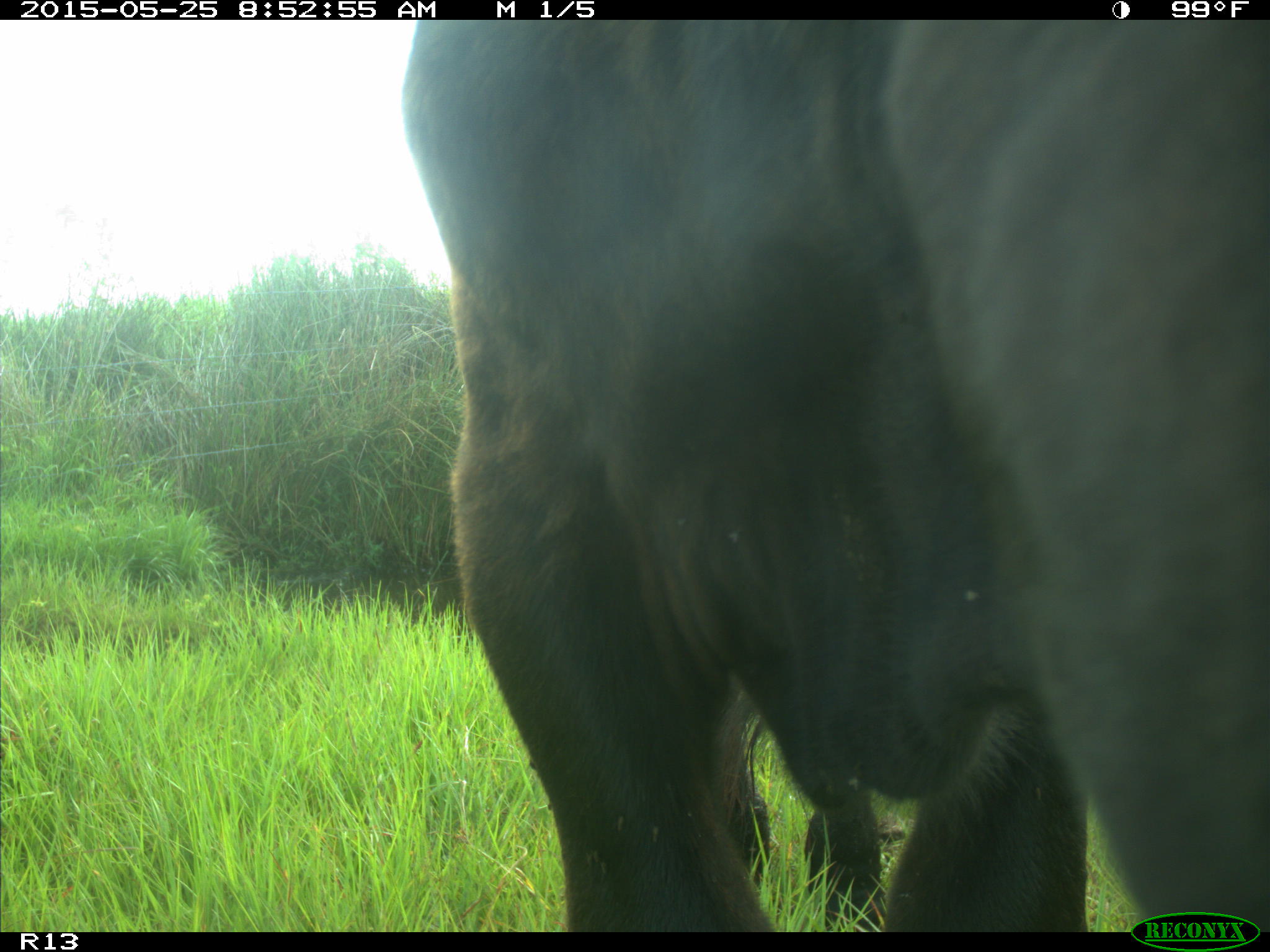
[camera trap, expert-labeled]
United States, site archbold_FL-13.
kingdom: Animalia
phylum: Chordata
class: Mammalia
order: Artiodactyla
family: Bovidae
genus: Bos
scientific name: Bos taurus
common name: domestic cow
Bos taurus (domestic cow).